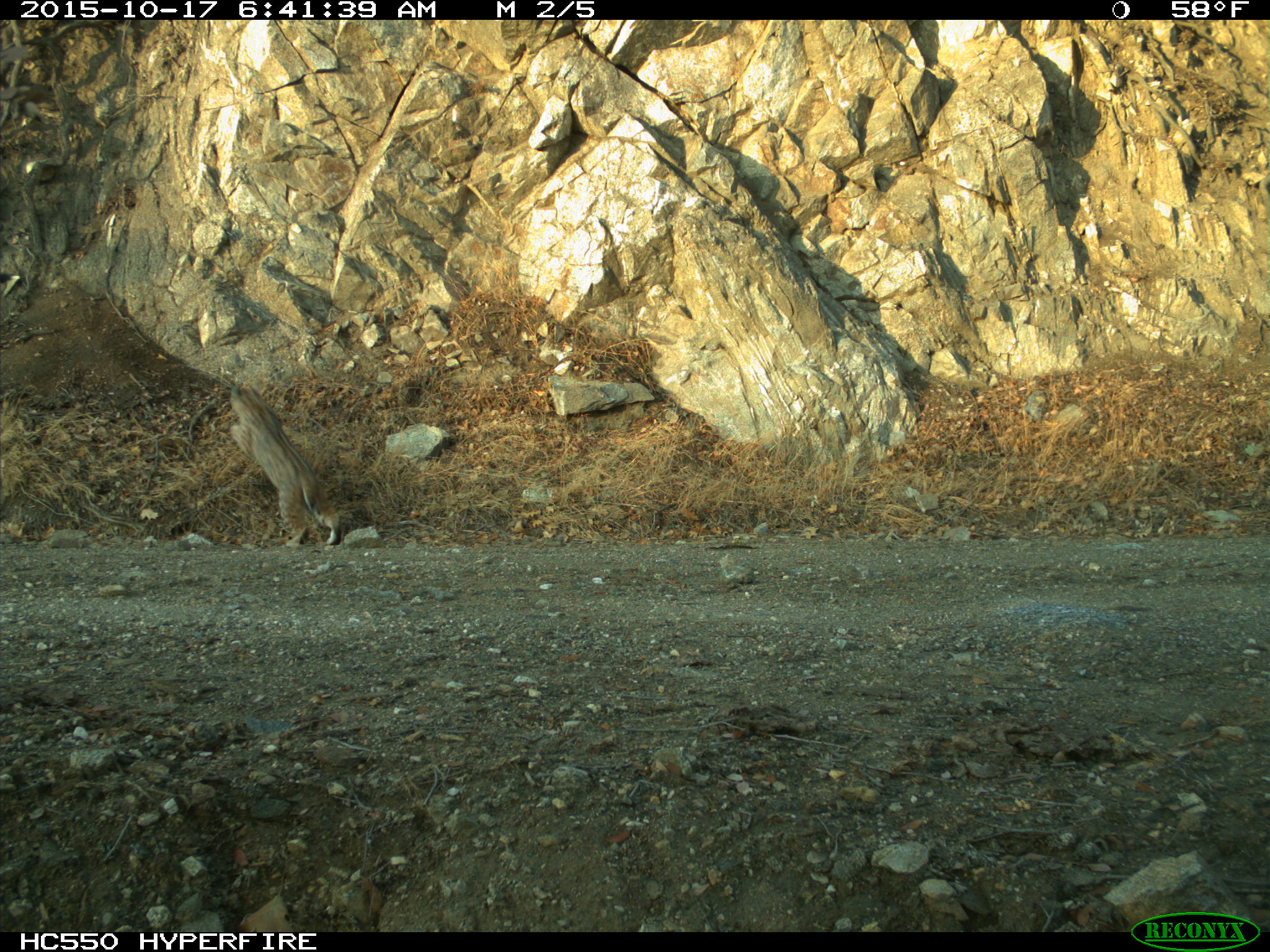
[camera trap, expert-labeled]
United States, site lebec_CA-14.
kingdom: Animalia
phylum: Chordata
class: Mammalia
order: Carnivora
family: Felidae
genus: Lynx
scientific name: Lynx rufus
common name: bobcat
Lynx rufus (bobcat).